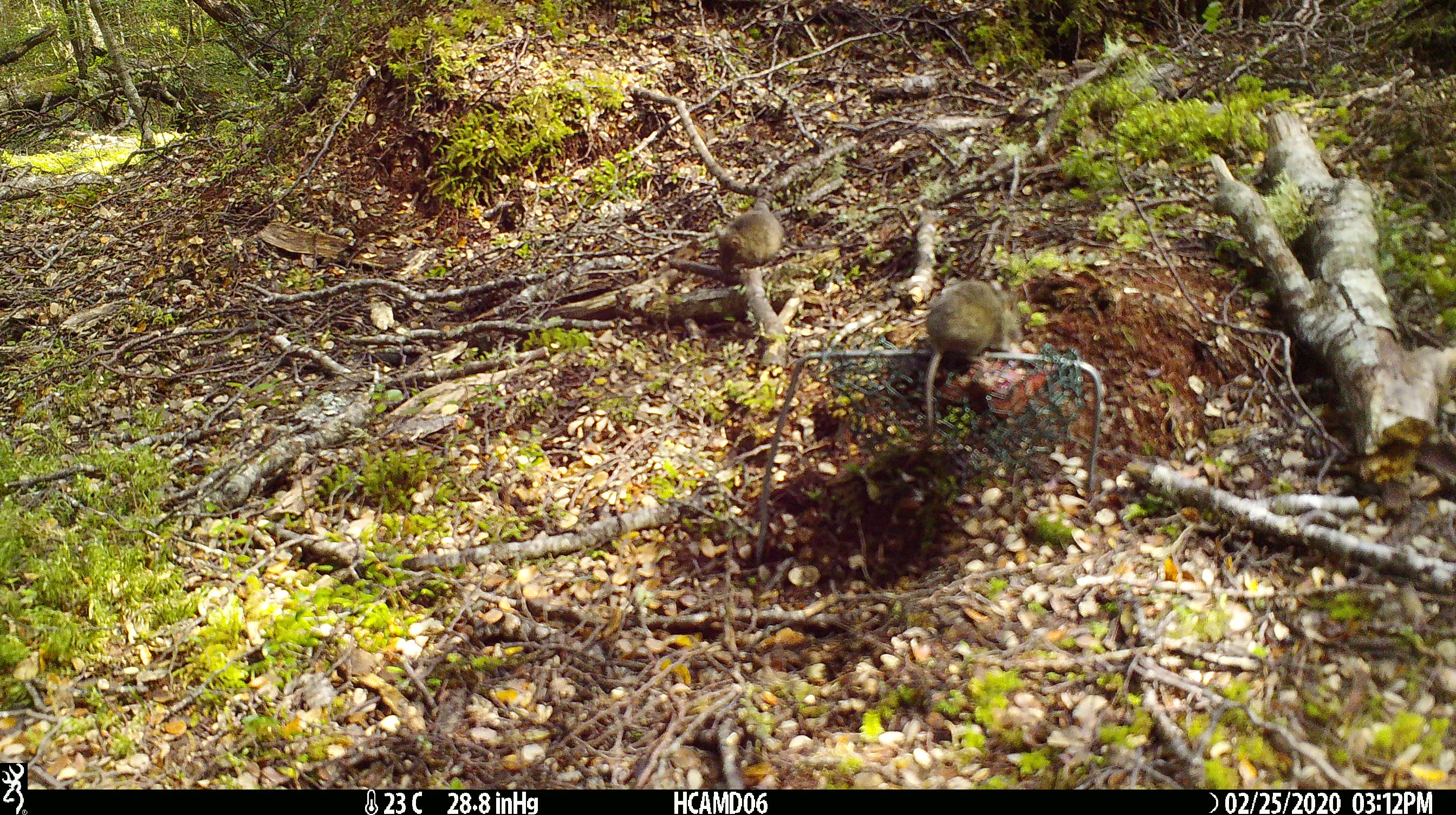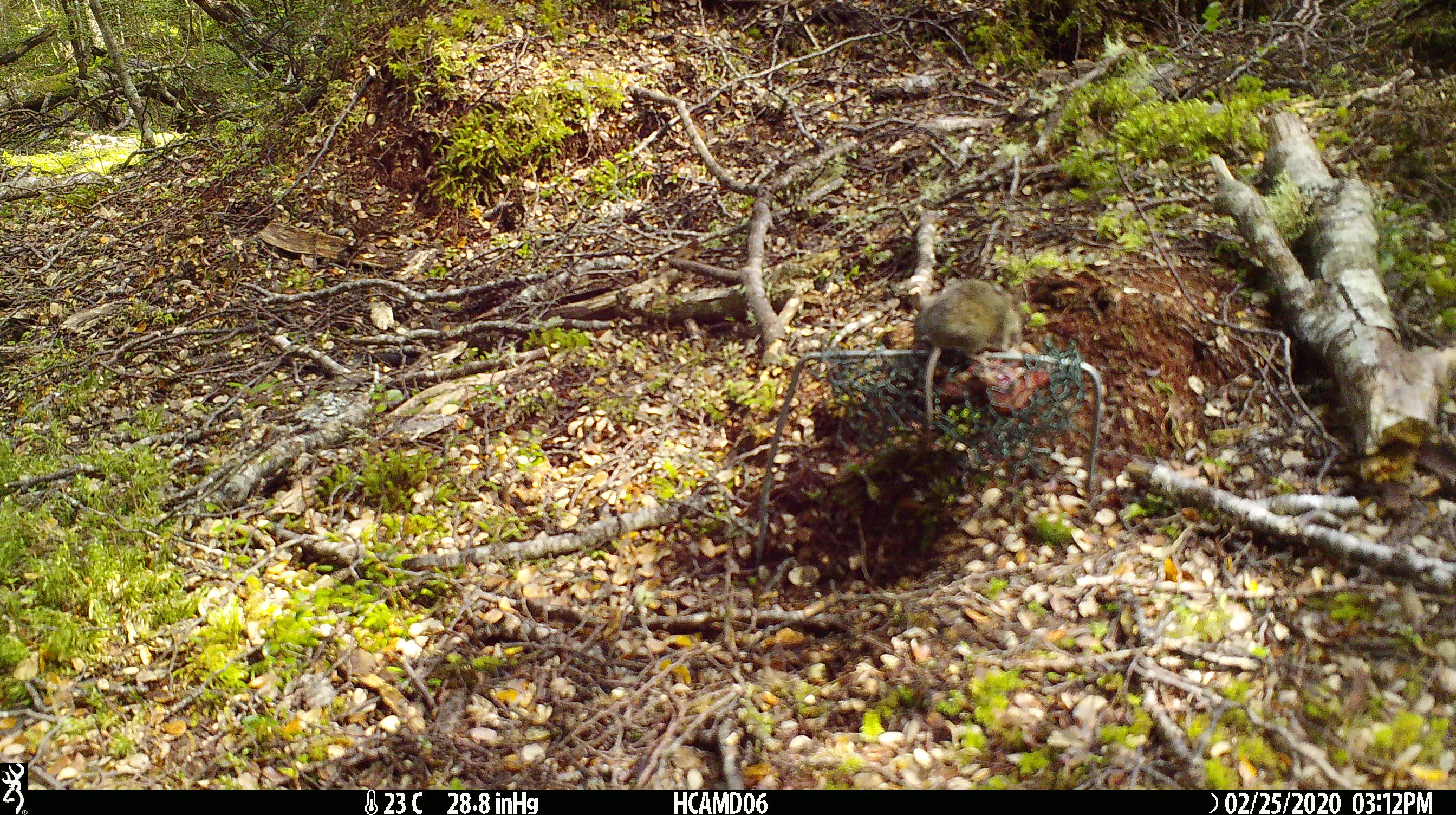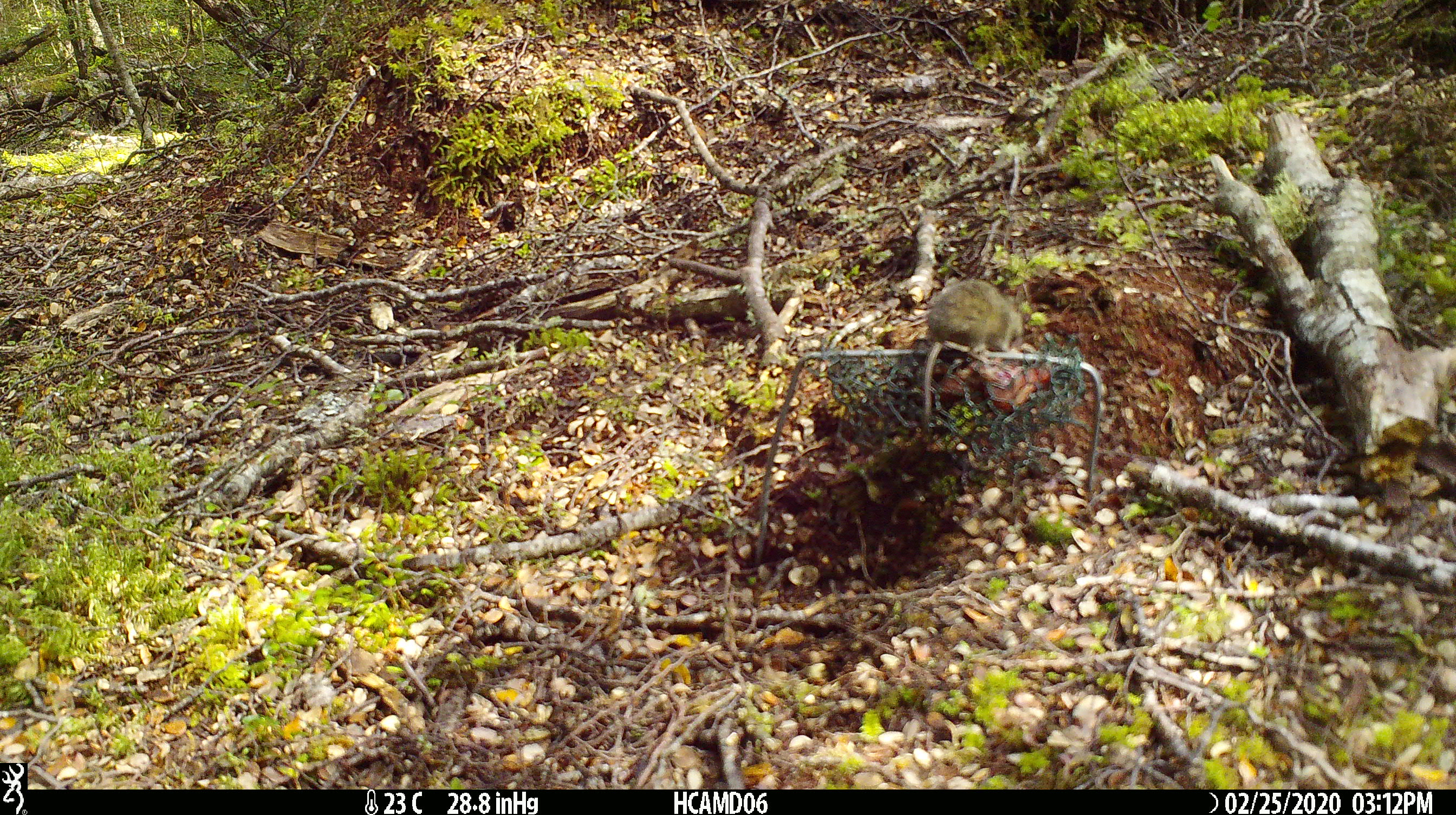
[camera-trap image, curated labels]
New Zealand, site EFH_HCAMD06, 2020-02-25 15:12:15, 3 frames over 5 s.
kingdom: Animalia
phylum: Chordata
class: Mammalia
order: Rodentia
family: Muridae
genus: Mus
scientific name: Mus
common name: mouse